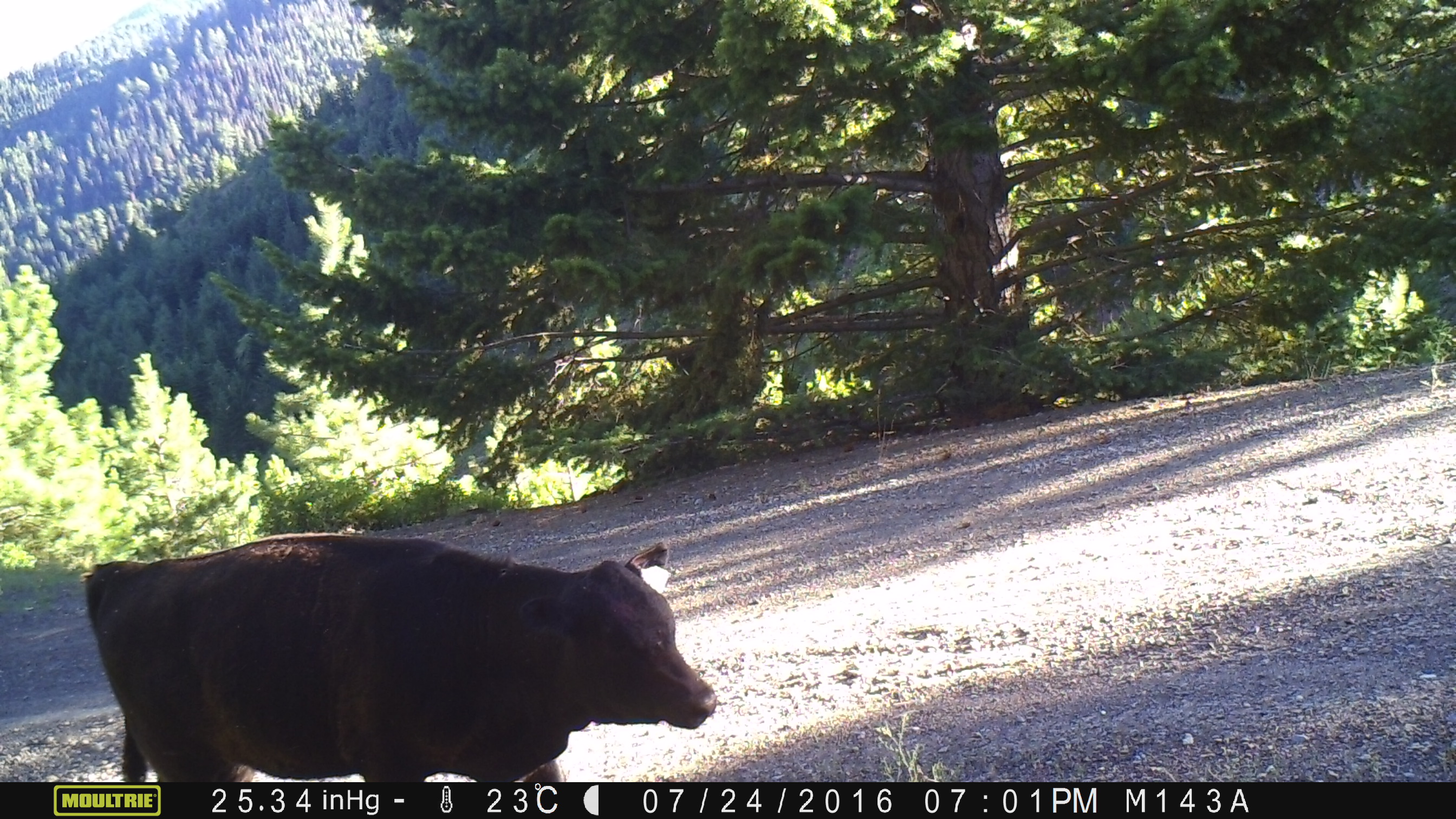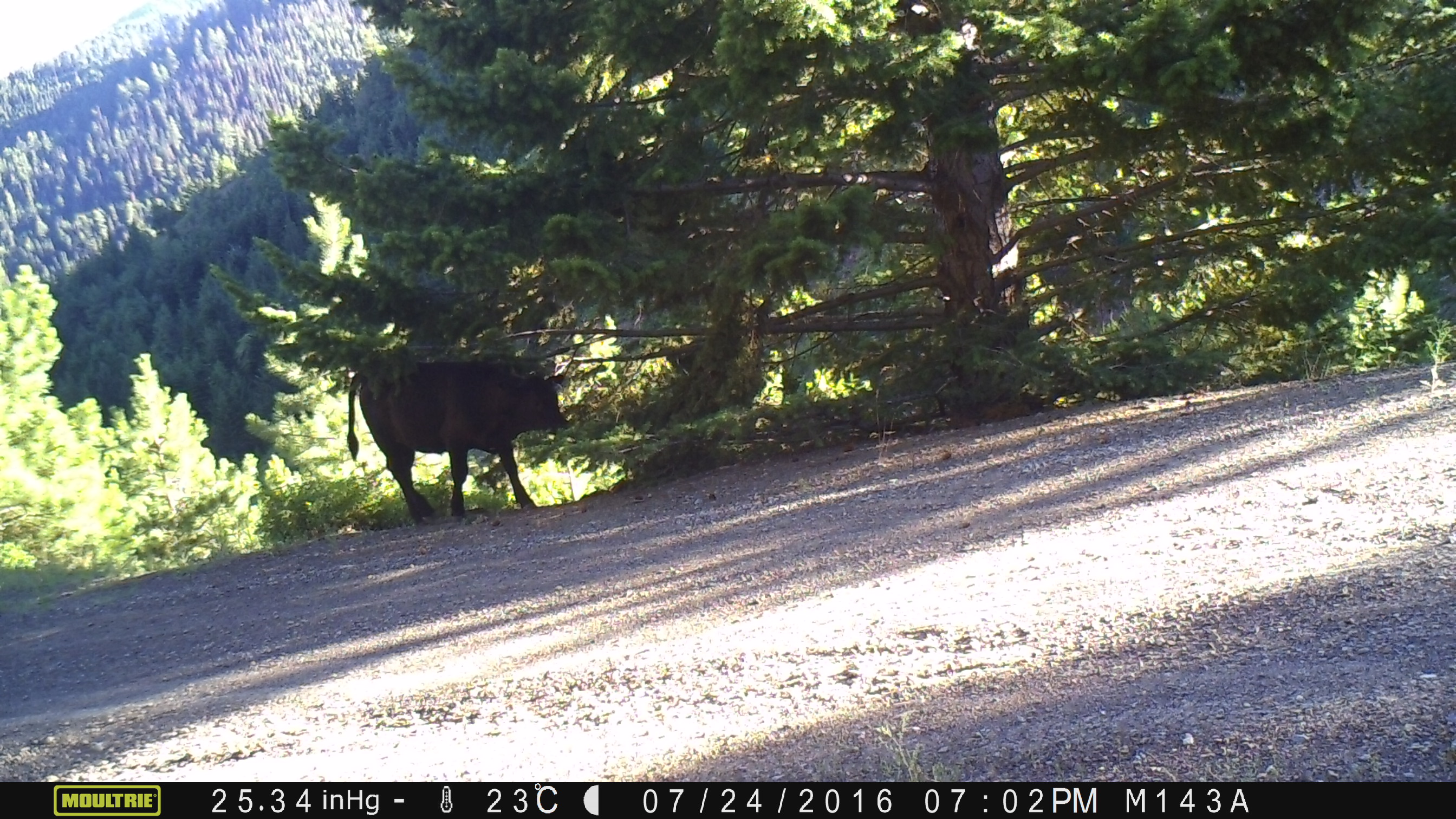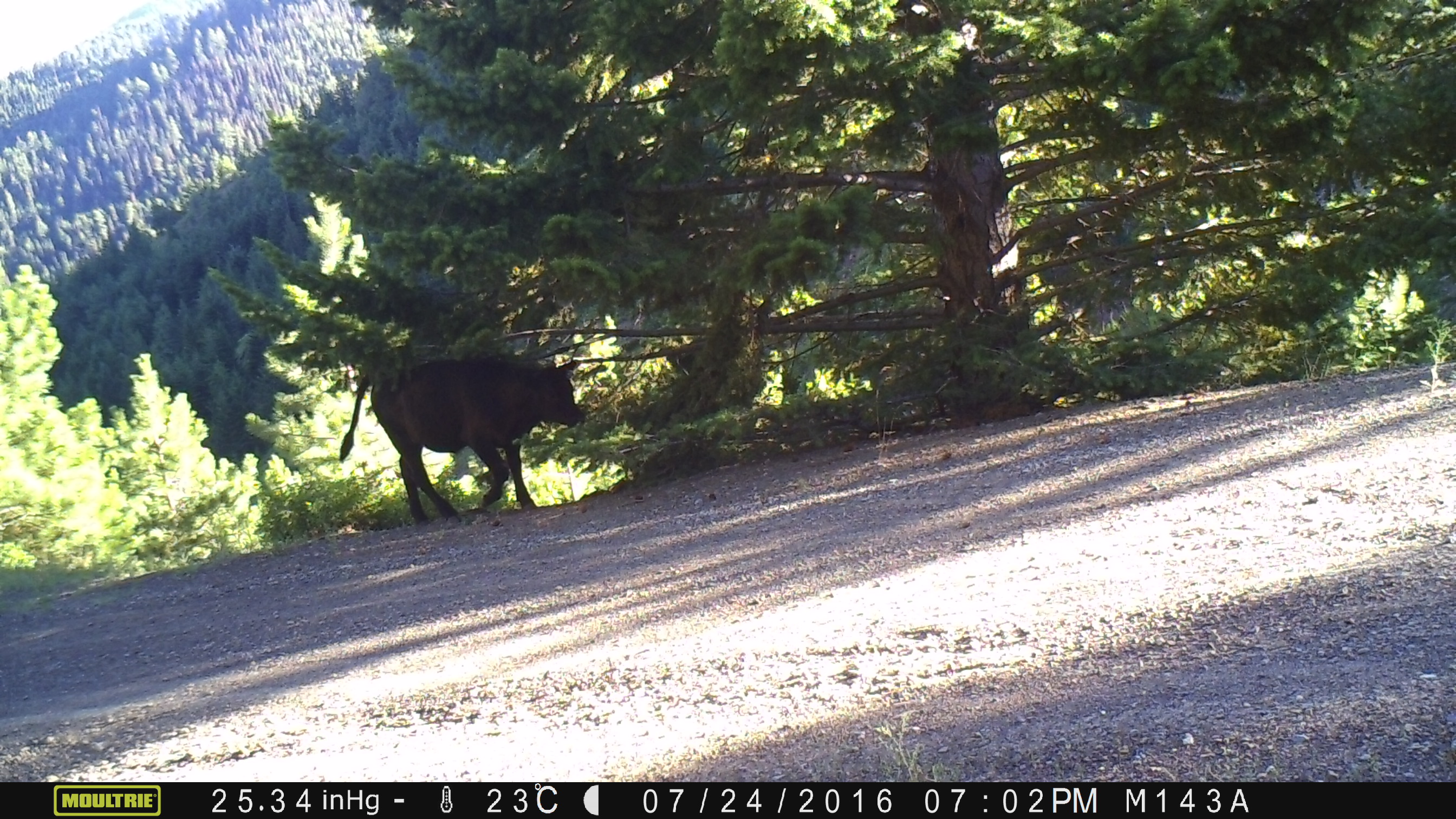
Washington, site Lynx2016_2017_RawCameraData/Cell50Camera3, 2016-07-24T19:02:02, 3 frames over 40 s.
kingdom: Animalia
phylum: Chordata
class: Mammalia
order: Artiodactyla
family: Bovidae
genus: Bos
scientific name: Bos taurus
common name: domestic cattle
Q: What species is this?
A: Domestic cattle (Bos taurus).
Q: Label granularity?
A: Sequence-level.